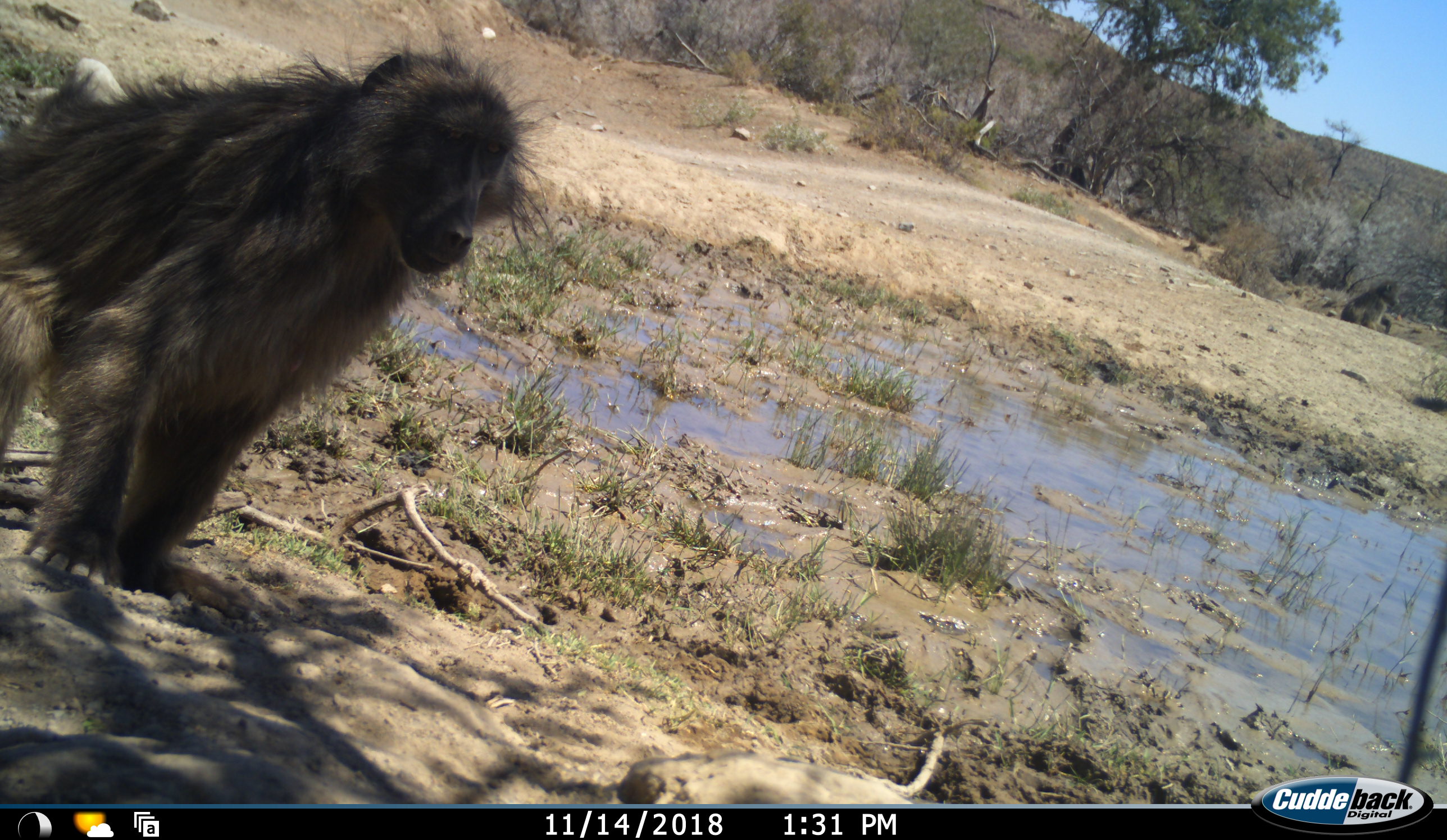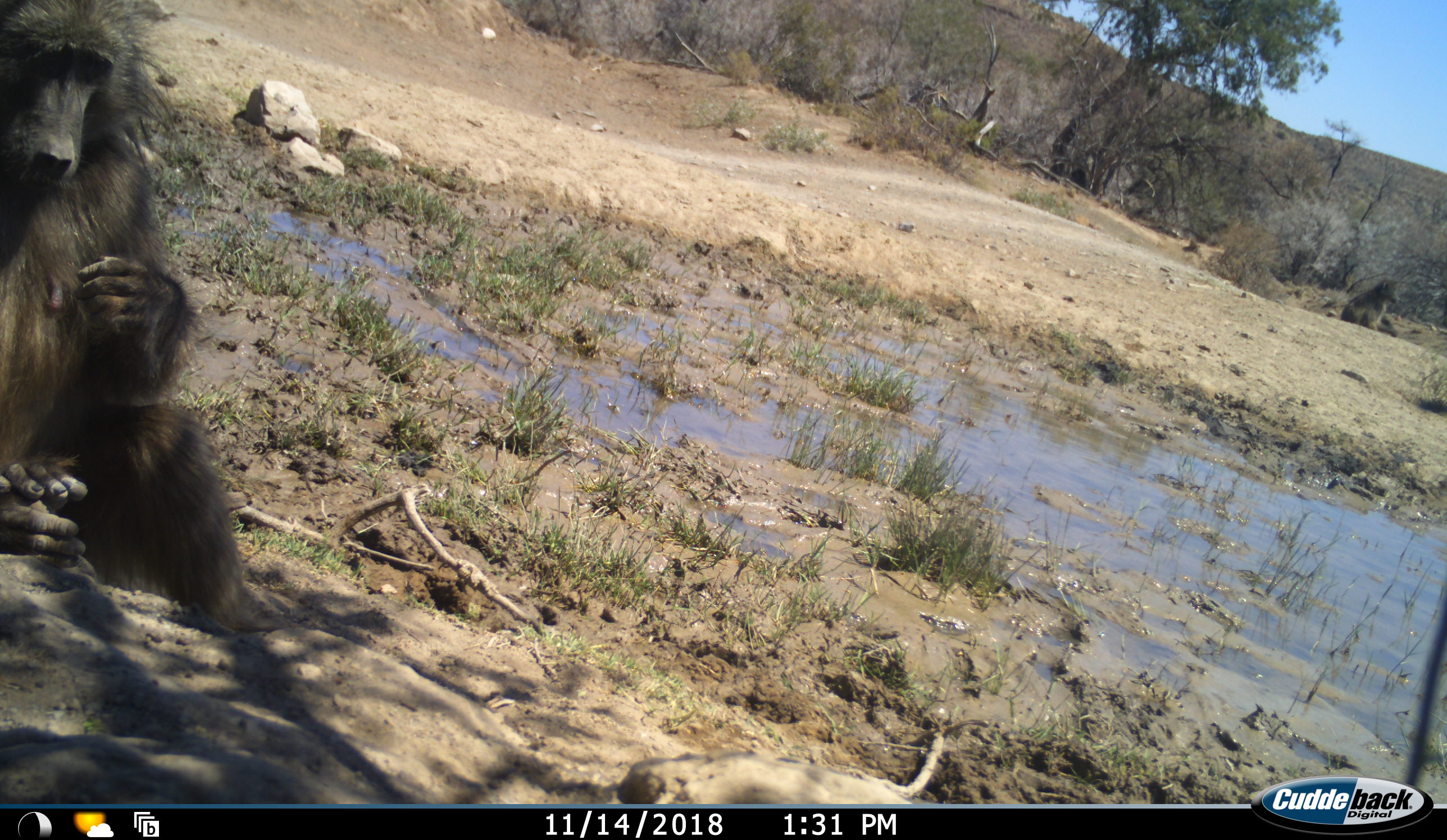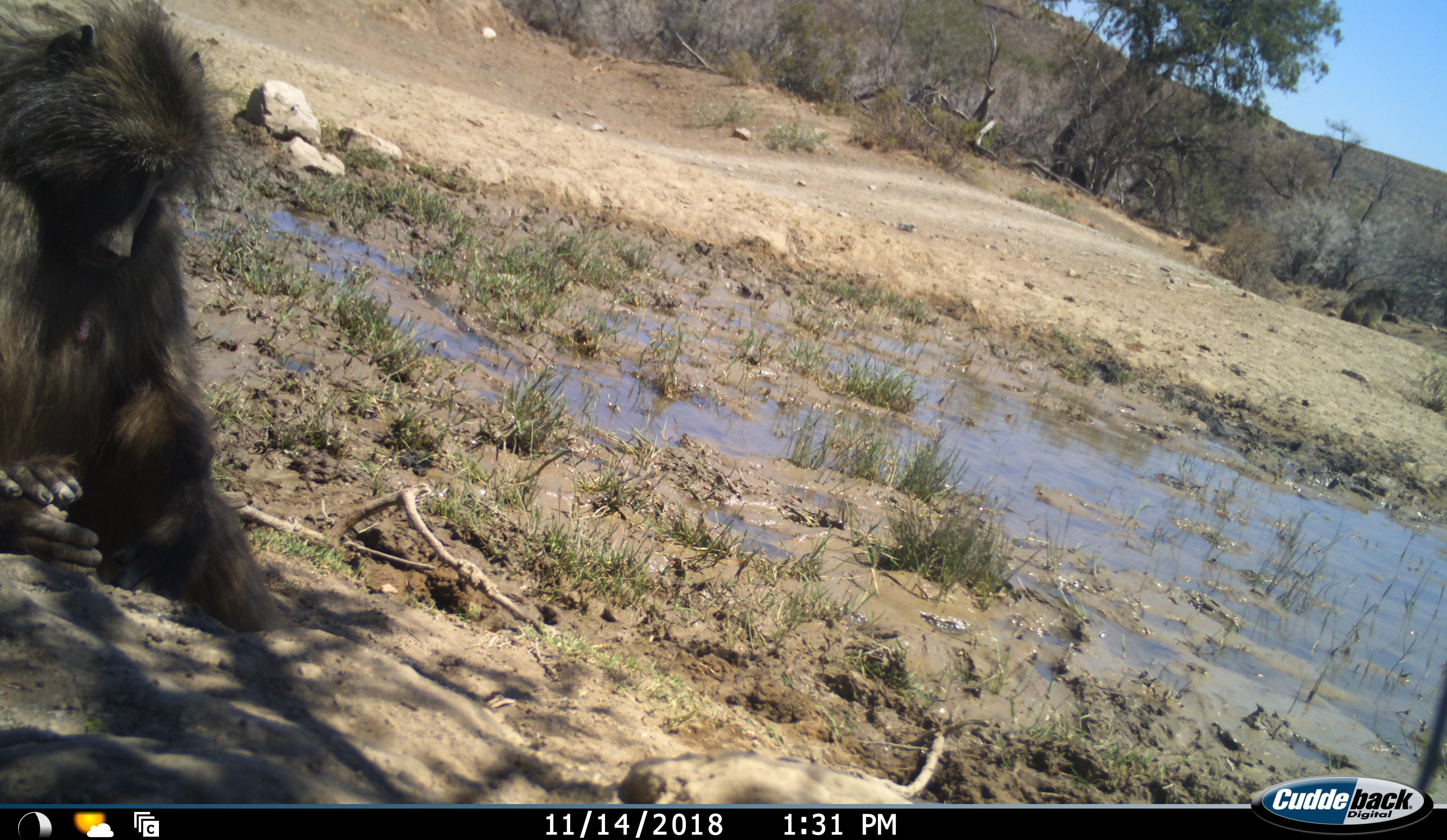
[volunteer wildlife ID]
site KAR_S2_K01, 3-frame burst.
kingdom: Animalia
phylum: Chordata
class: Mammalia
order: Primates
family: Cercopithecidae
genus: Papio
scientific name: Papio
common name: baboon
Baboon (Papio), count 2. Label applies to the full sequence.